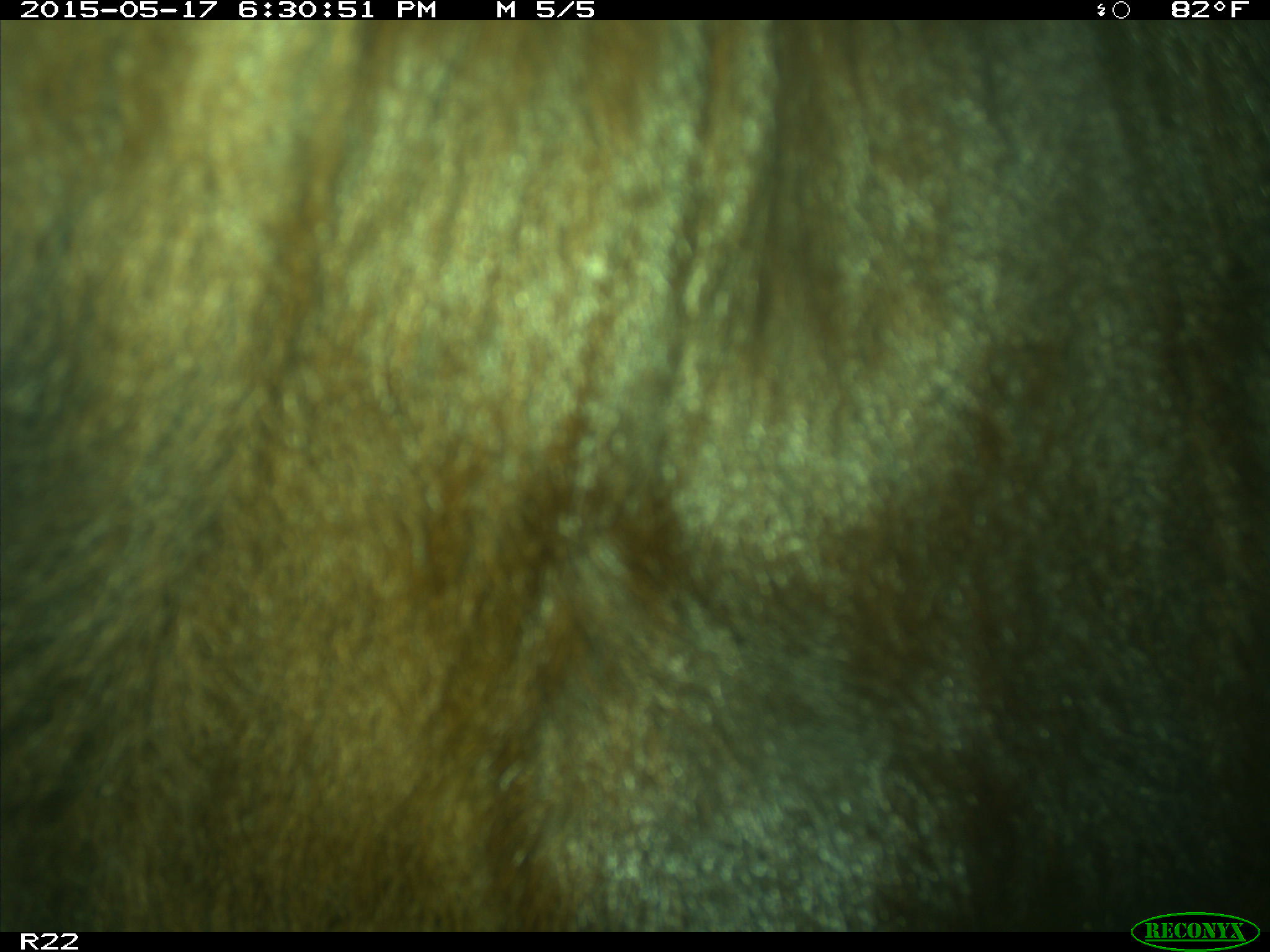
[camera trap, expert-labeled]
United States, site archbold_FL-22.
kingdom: Animalia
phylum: Chordata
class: Mammalia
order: Artiodactyla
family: Bovidae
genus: Bos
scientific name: Bos taurus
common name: domestic cow